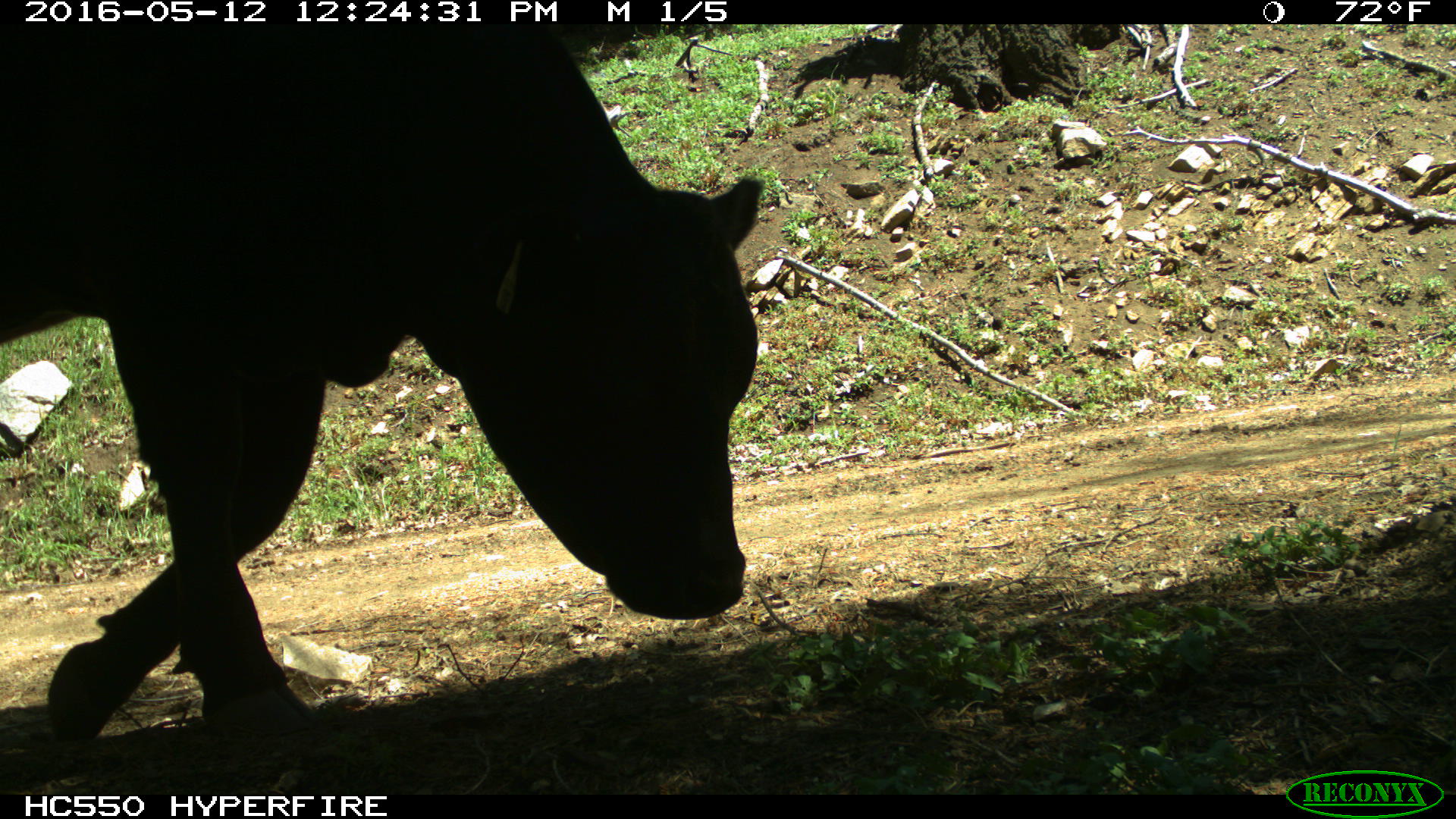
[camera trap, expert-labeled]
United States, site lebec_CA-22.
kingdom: Animalia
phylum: Chordata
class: Mammalia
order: Artiodactyla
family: Bovidae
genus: Bos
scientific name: Bos taurus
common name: domestic cow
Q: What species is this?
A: Bos taurus (domestic cow).